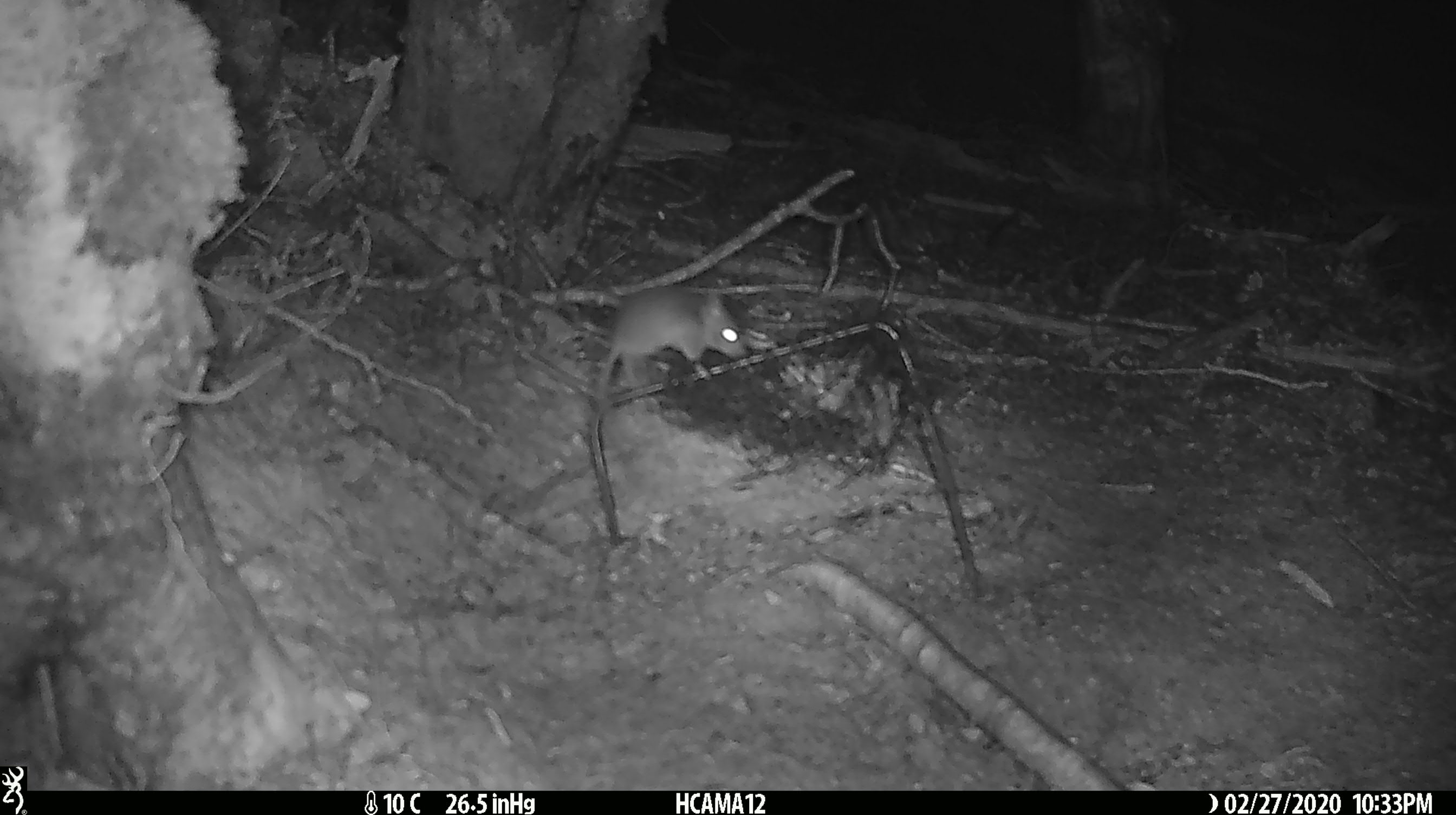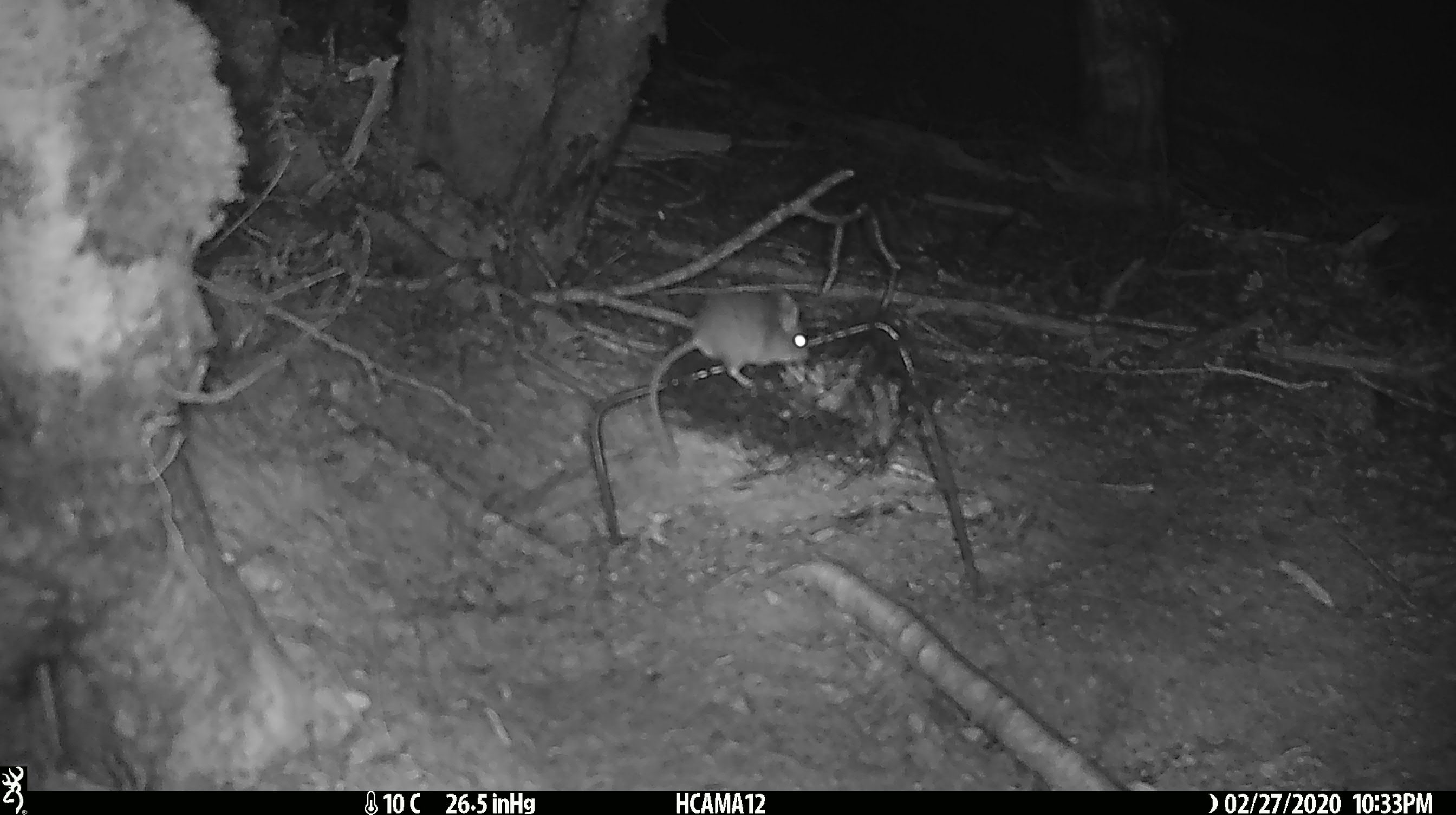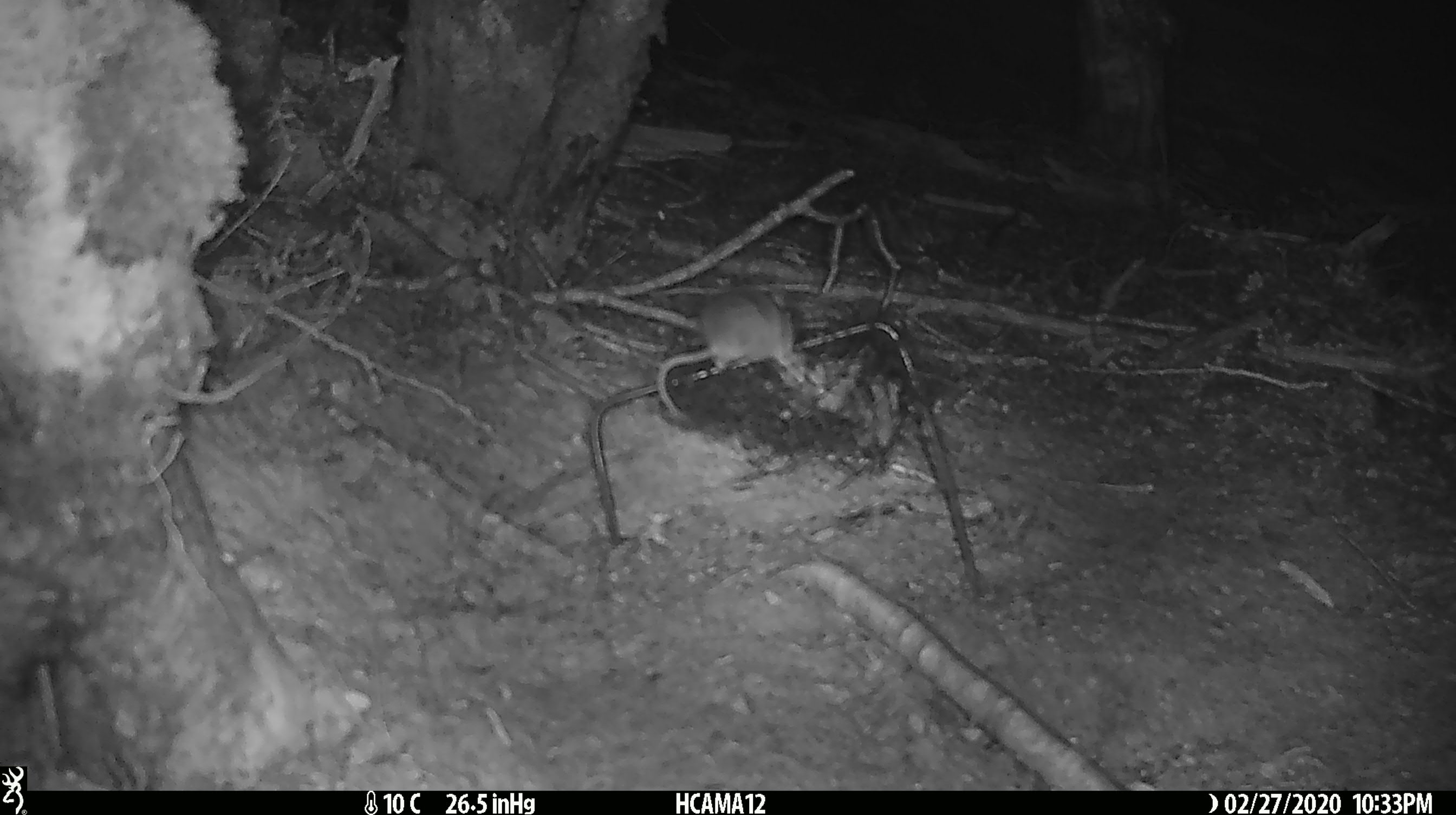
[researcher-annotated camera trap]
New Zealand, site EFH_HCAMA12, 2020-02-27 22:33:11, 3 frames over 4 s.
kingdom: Animalia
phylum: Chordata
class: Mammalia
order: Rodentia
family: Muridae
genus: Mus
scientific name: Mus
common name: mouse